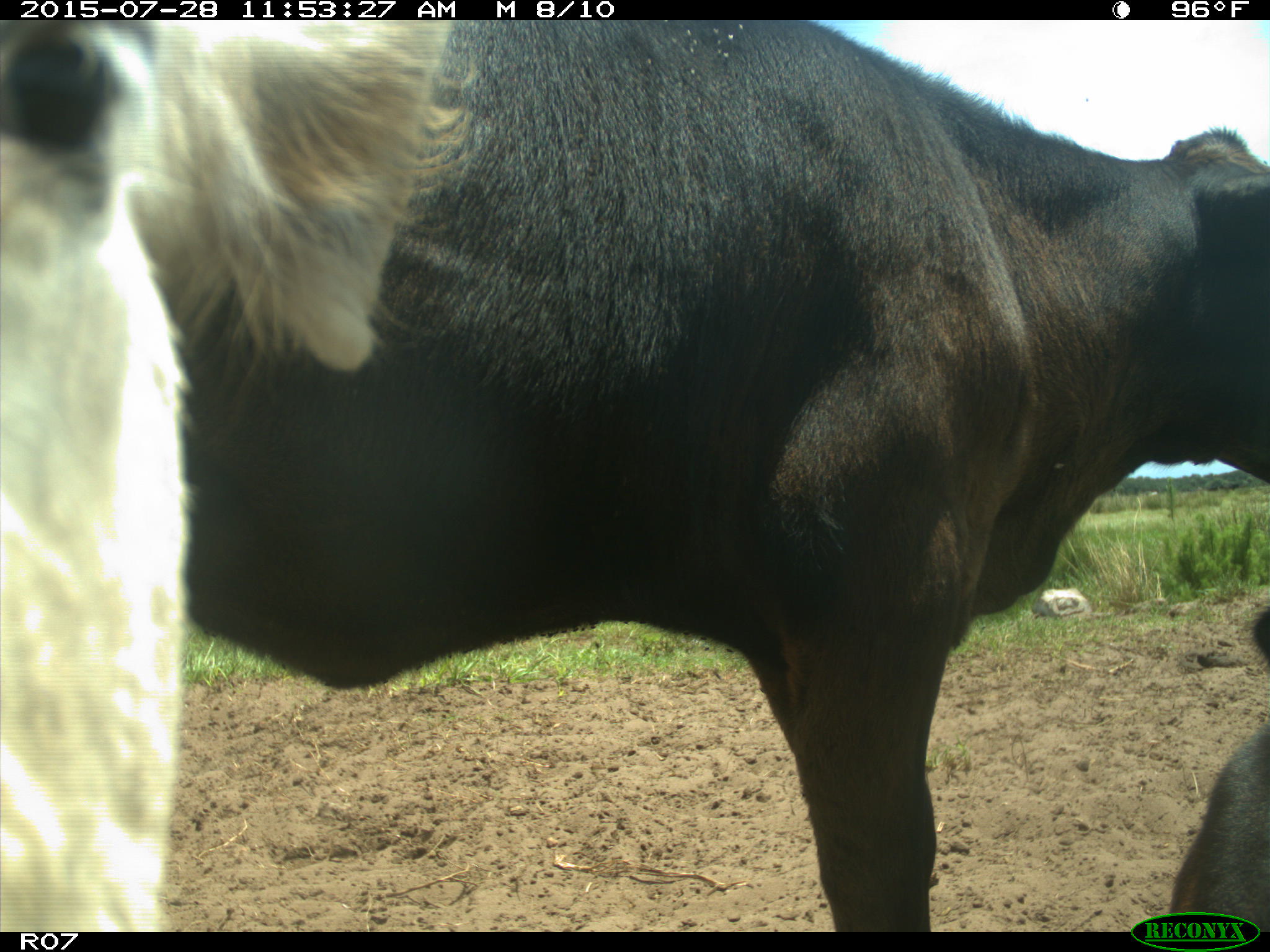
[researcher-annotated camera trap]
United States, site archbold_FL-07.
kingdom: Animalia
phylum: Chordata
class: Mammalia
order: Artiodactyla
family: Bovidae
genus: Bos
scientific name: Bos taurus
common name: domestic cow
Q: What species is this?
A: Bos taurus (domestic cow).